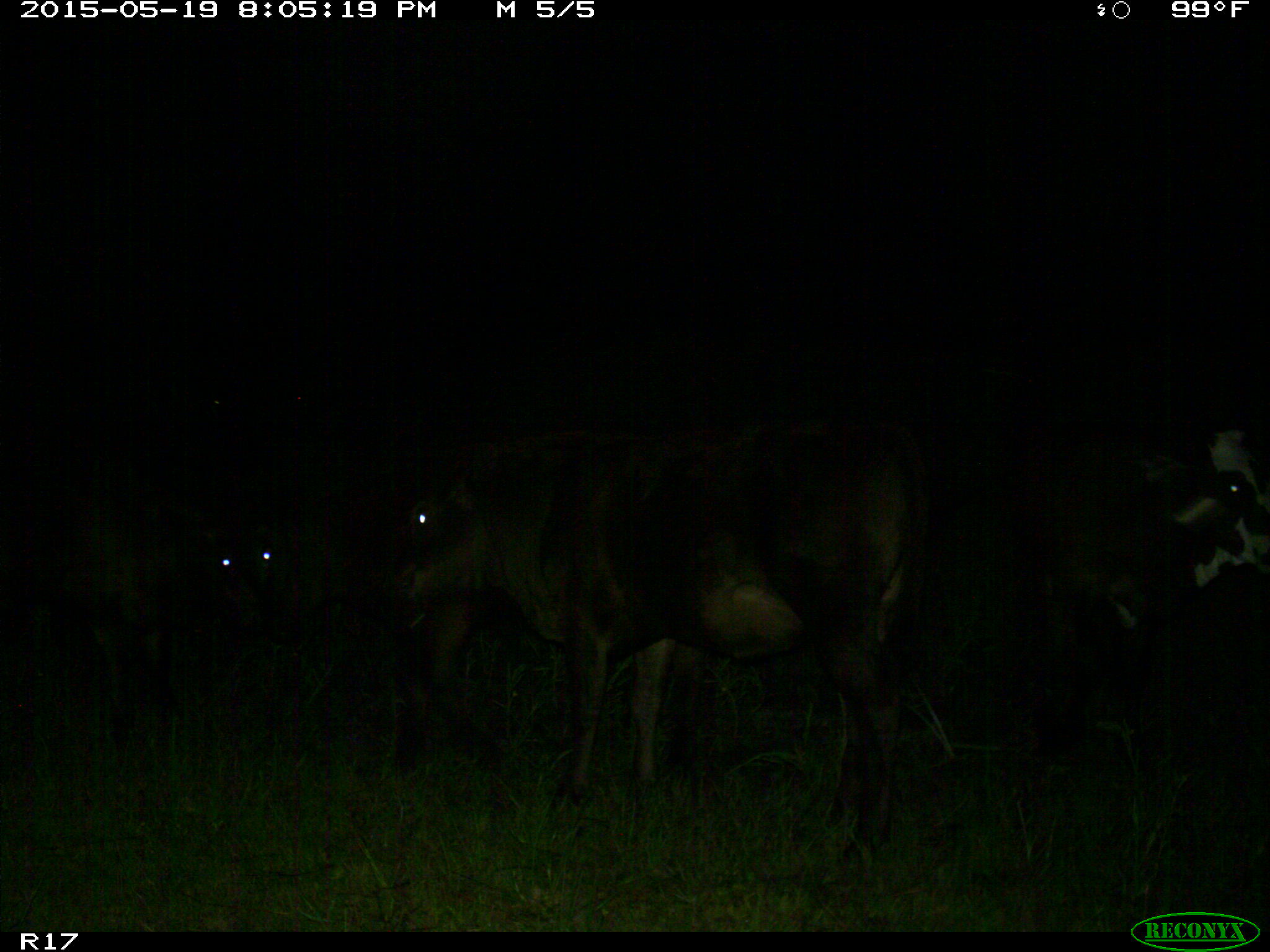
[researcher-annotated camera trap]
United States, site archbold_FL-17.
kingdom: Animalia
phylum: Chordata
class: Mammalia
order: Artiodactyla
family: Bovidae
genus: Bos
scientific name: Bos taurus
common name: domestic cow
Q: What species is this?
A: Bos taurus (domestic cow).